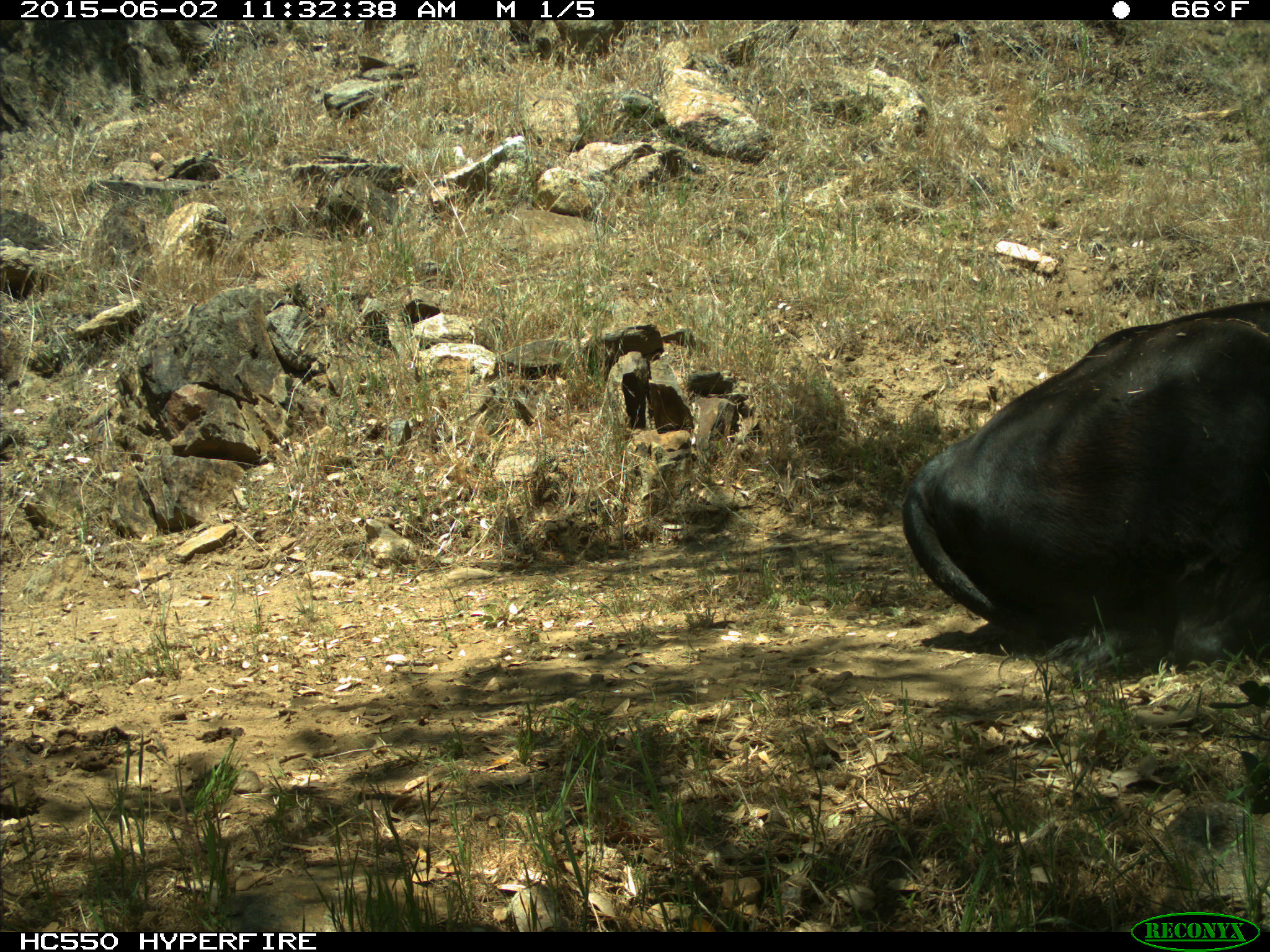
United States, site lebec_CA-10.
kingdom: Animalia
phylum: Chordata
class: Mammalia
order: Artiodactyla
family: Bovidae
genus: Bos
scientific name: Bos taurus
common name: domestic cow